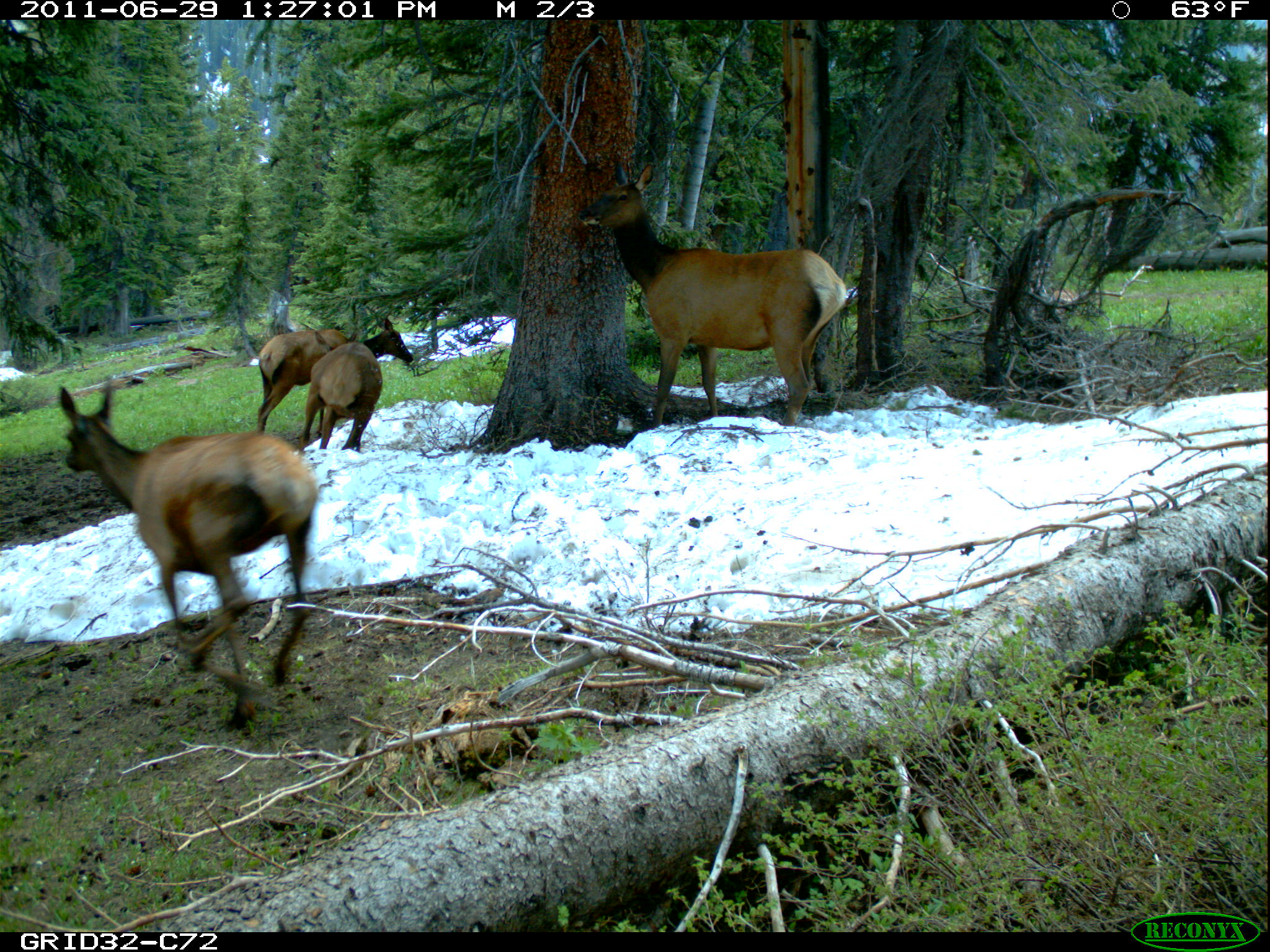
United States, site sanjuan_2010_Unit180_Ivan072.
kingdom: Animalia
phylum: Chordata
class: Mammalia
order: Artiodactyla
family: Cervidae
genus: Cervus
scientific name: Cervus elaphus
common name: red deer